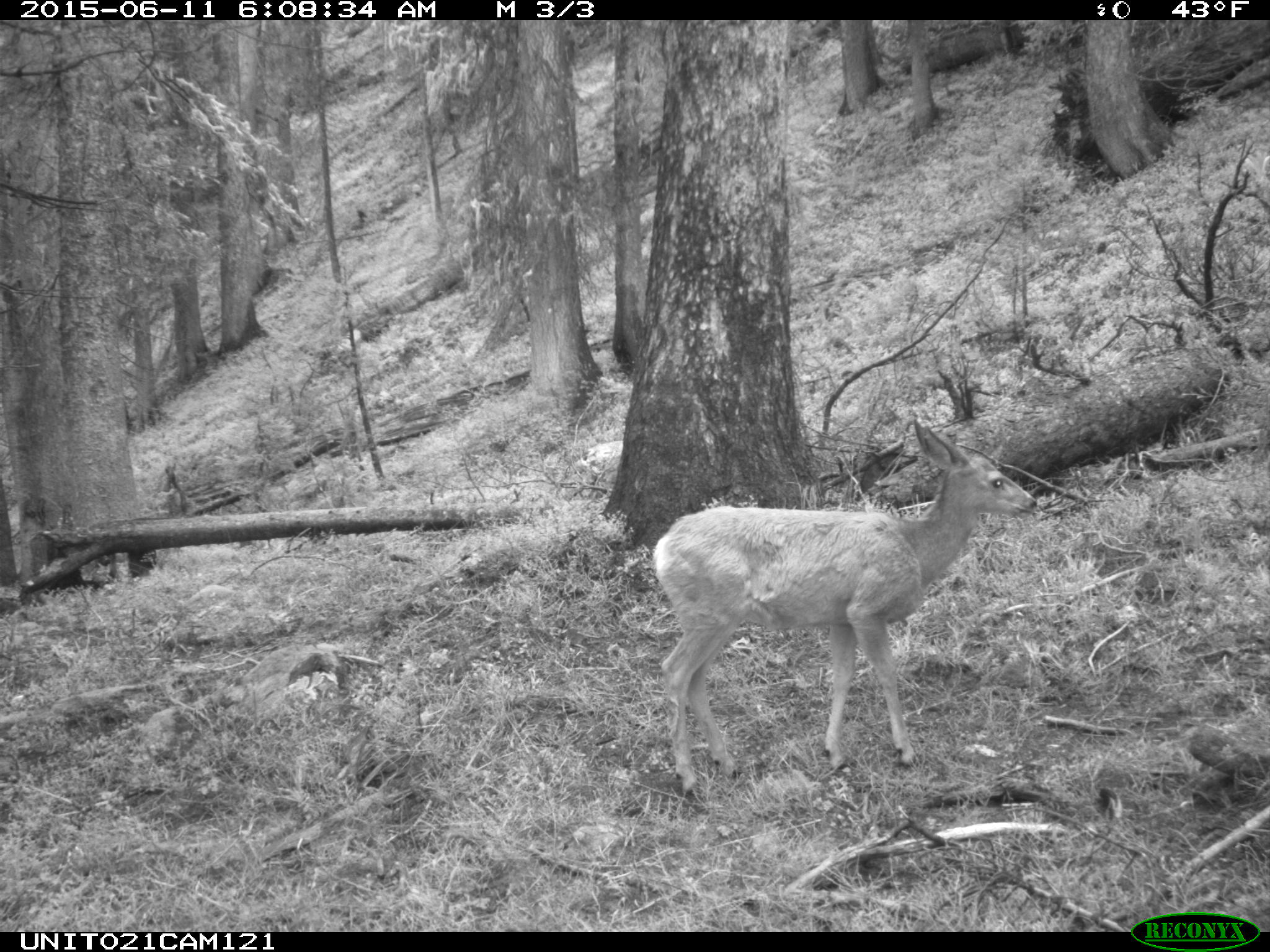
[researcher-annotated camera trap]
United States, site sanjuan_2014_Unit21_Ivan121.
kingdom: Animalia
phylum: Chordata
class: Mammalia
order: Artiodactyla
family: Cervidae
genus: Odocoileus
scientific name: Odocoileus hemionus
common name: mule deer